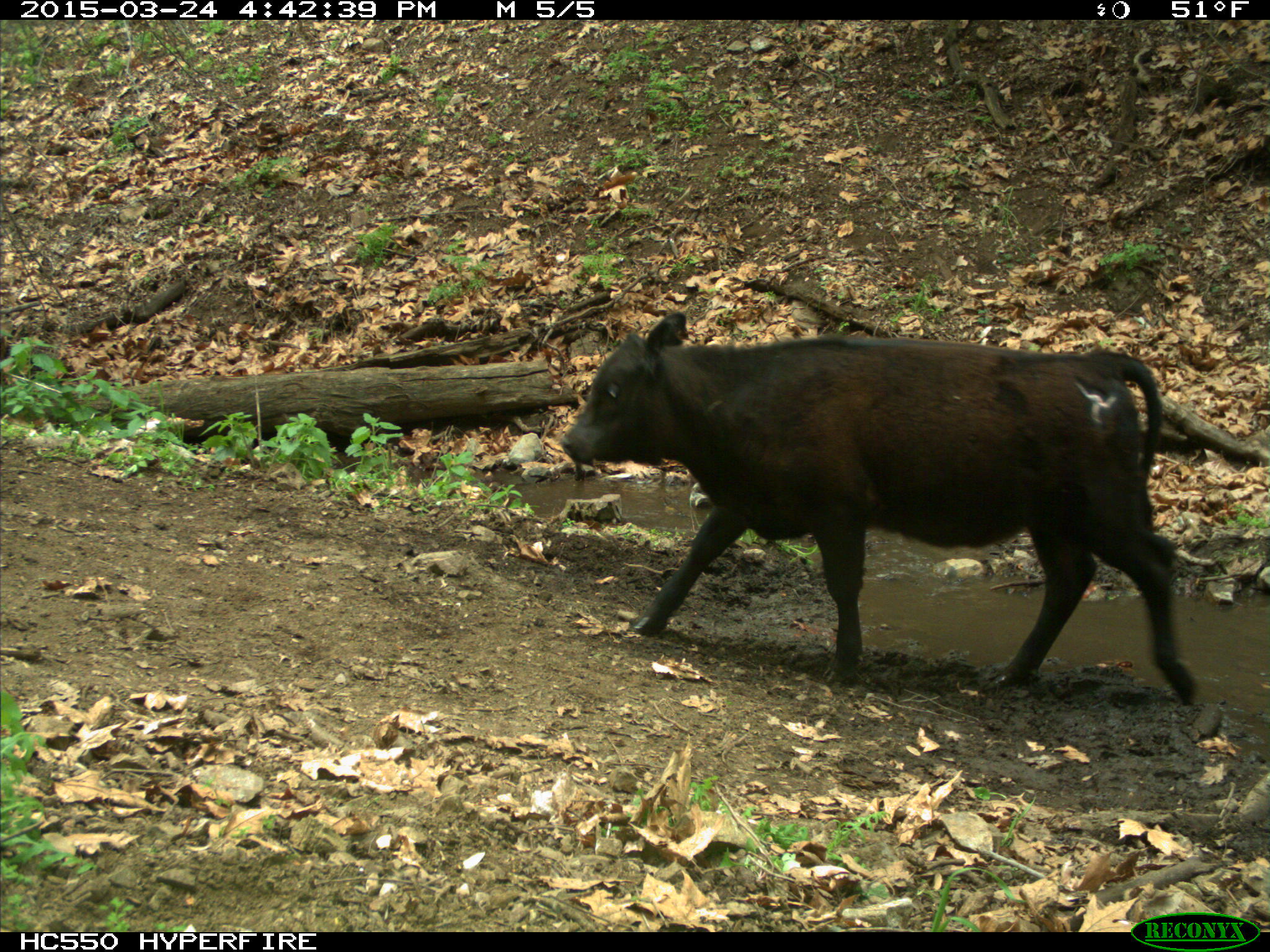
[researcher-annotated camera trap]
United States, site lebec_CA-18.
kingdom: Animalia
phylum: Chordata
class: Mammalia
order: Artiodactyla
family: Bovidae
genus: Bos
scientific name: Bos taurus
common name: domestic cow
Bos taurus (domestic cow).